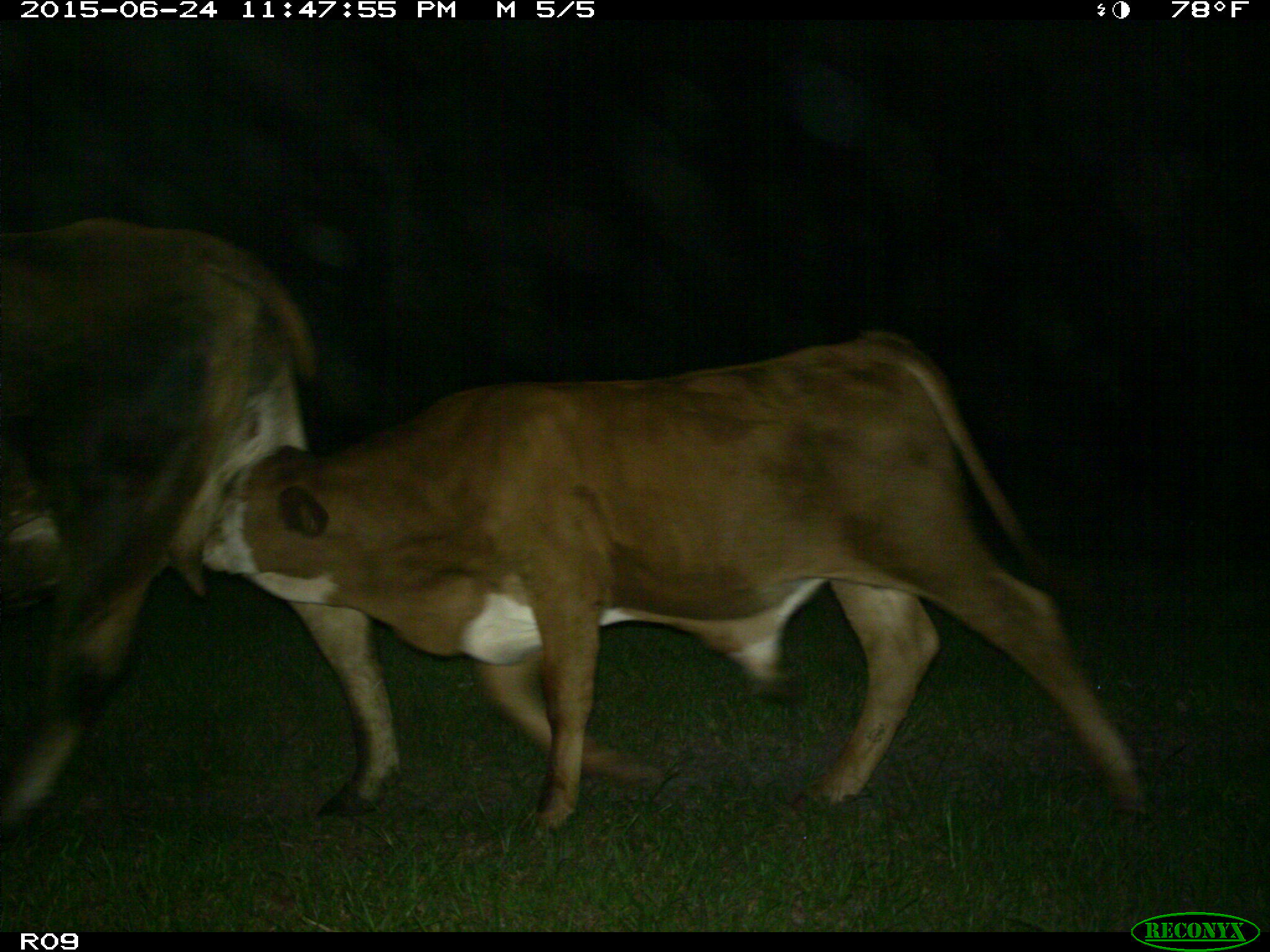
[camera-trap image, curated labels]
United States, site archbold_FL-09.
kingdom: Animalia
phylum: Chordata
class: Mammalia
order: Artiodactyla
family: Bovidae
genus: Bos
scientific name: Bos taurus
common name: domestic cow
Bos taurus (domestic cow).